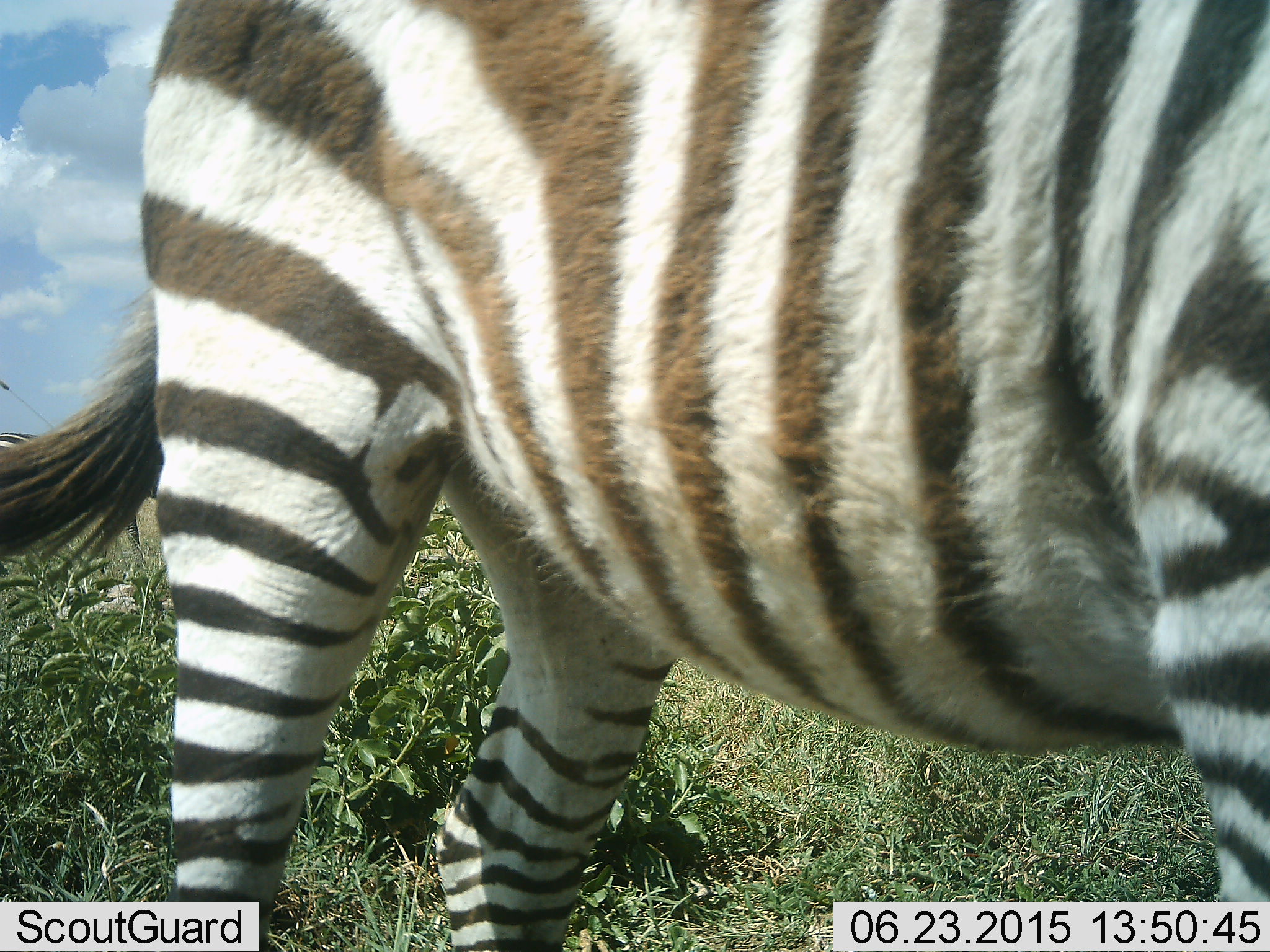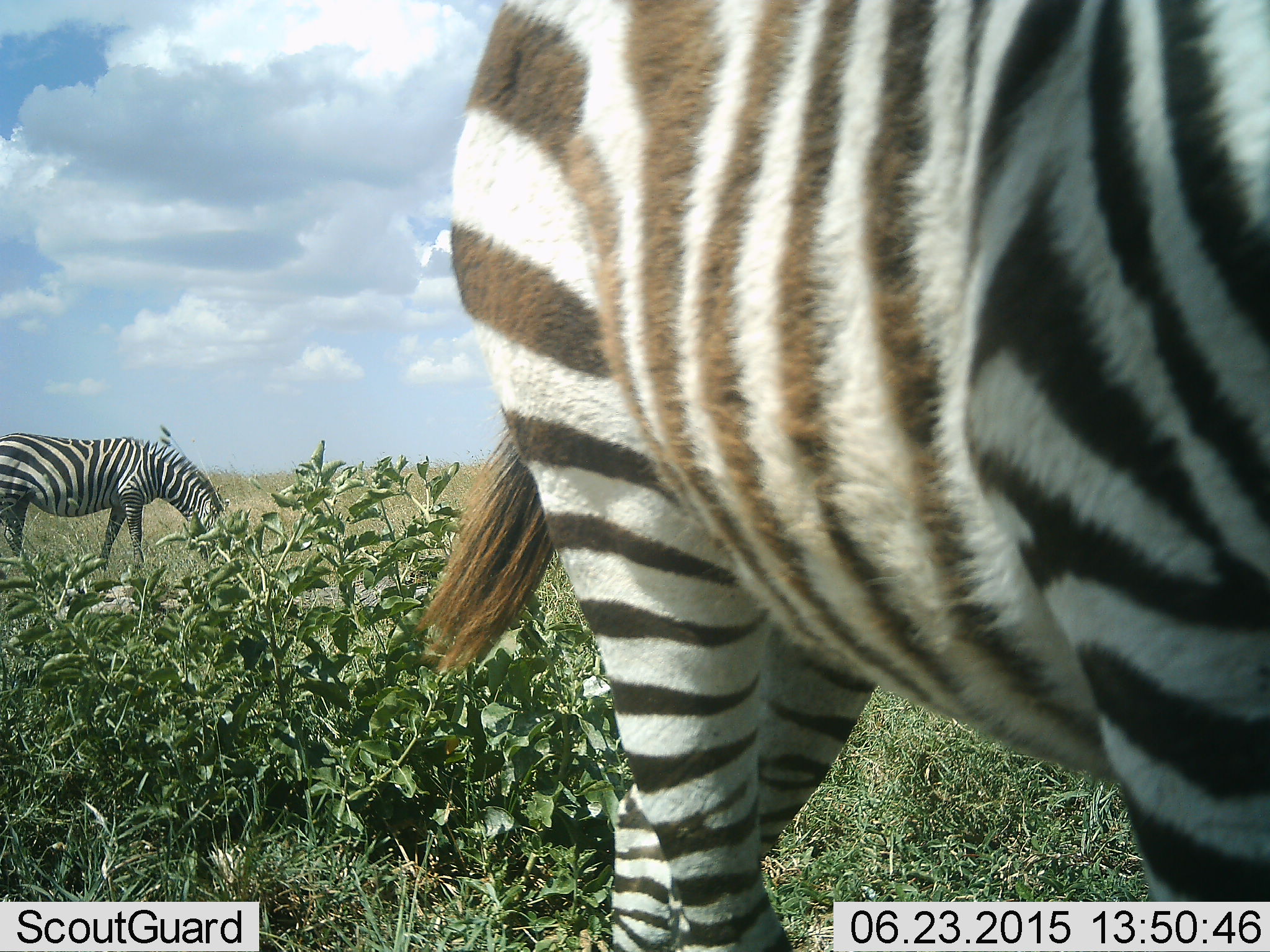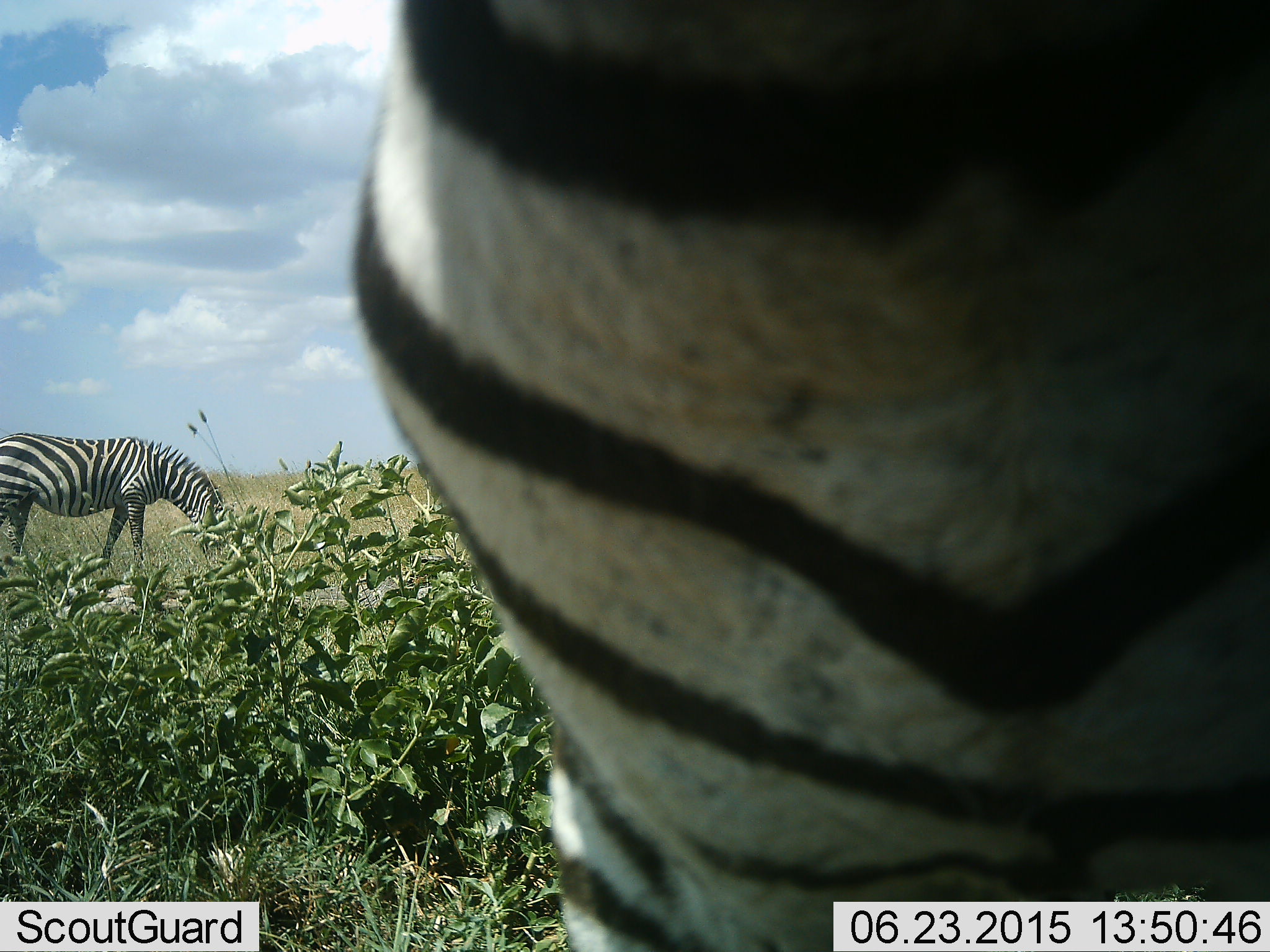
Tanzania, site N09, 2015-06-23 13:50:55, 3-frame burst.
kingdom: Animalia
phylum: Chordata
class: Mammalia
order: Perissodactyla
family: Equidae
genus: Equus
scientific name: Equus quagga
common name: plains zebra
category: zebra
Zebra (plains zebra) (Equus quagga), count 2. Behavior (volunteer vote fractions): standing 40%, resting 0%, moving 40%, interacting 0%. Young present (vote fraction): 0%. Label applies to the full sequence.